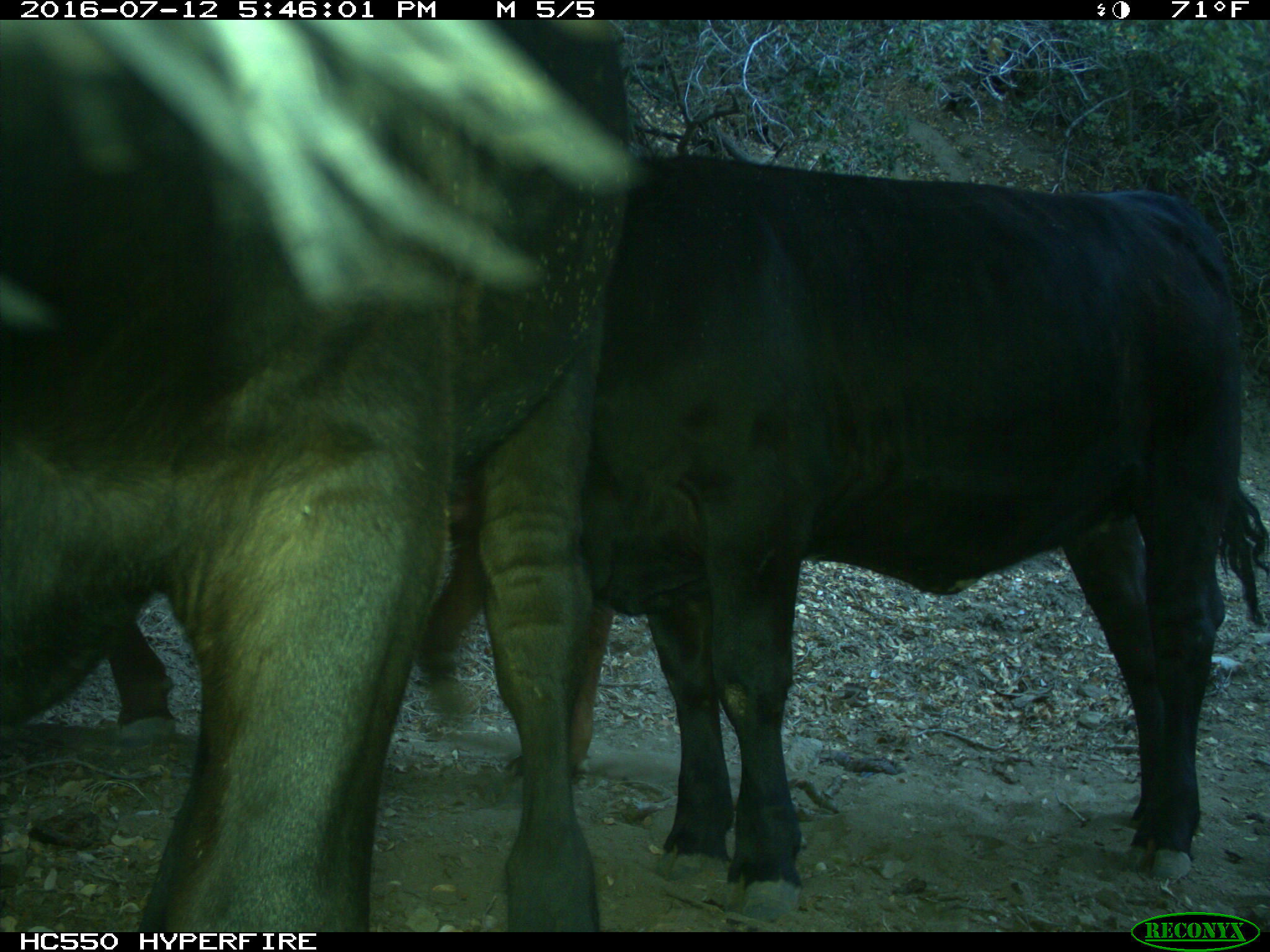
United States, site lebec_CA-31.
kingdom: Animalia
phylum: Chordata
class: Mammalia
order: Artiodactyla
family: Bovidae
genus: Bos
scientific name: Bos taurus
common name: domestic cow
Bos taurus (domestic cow).